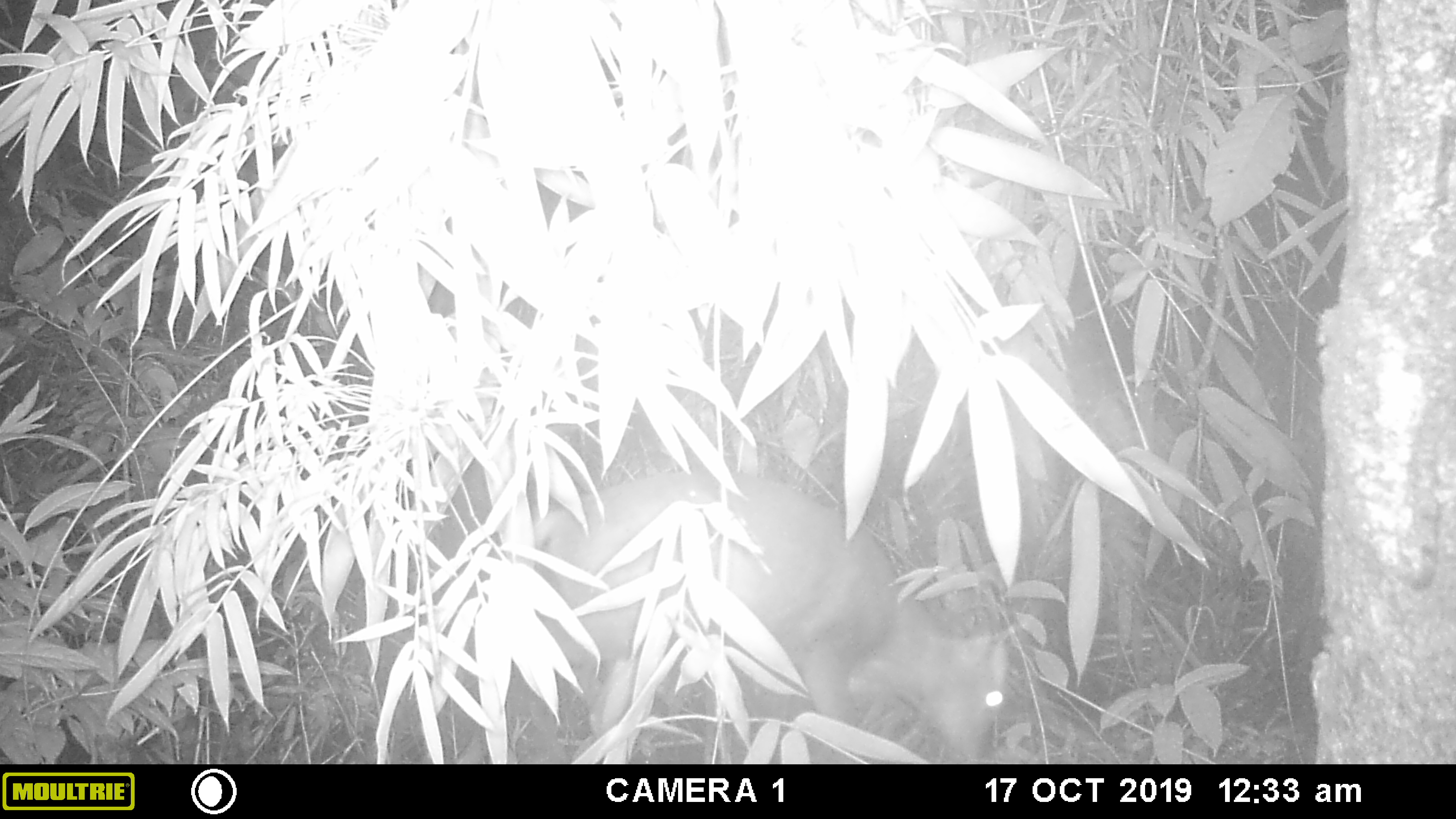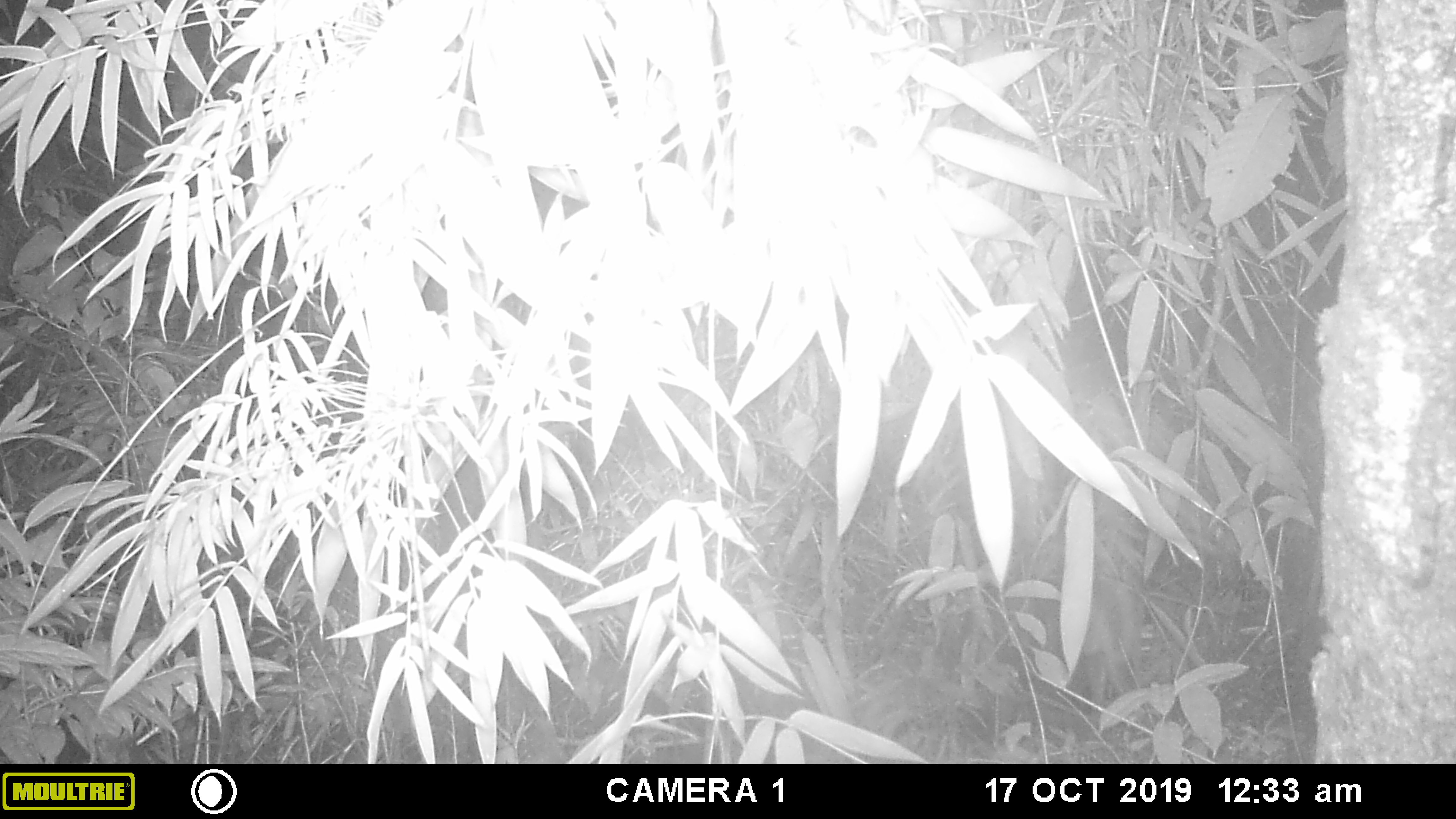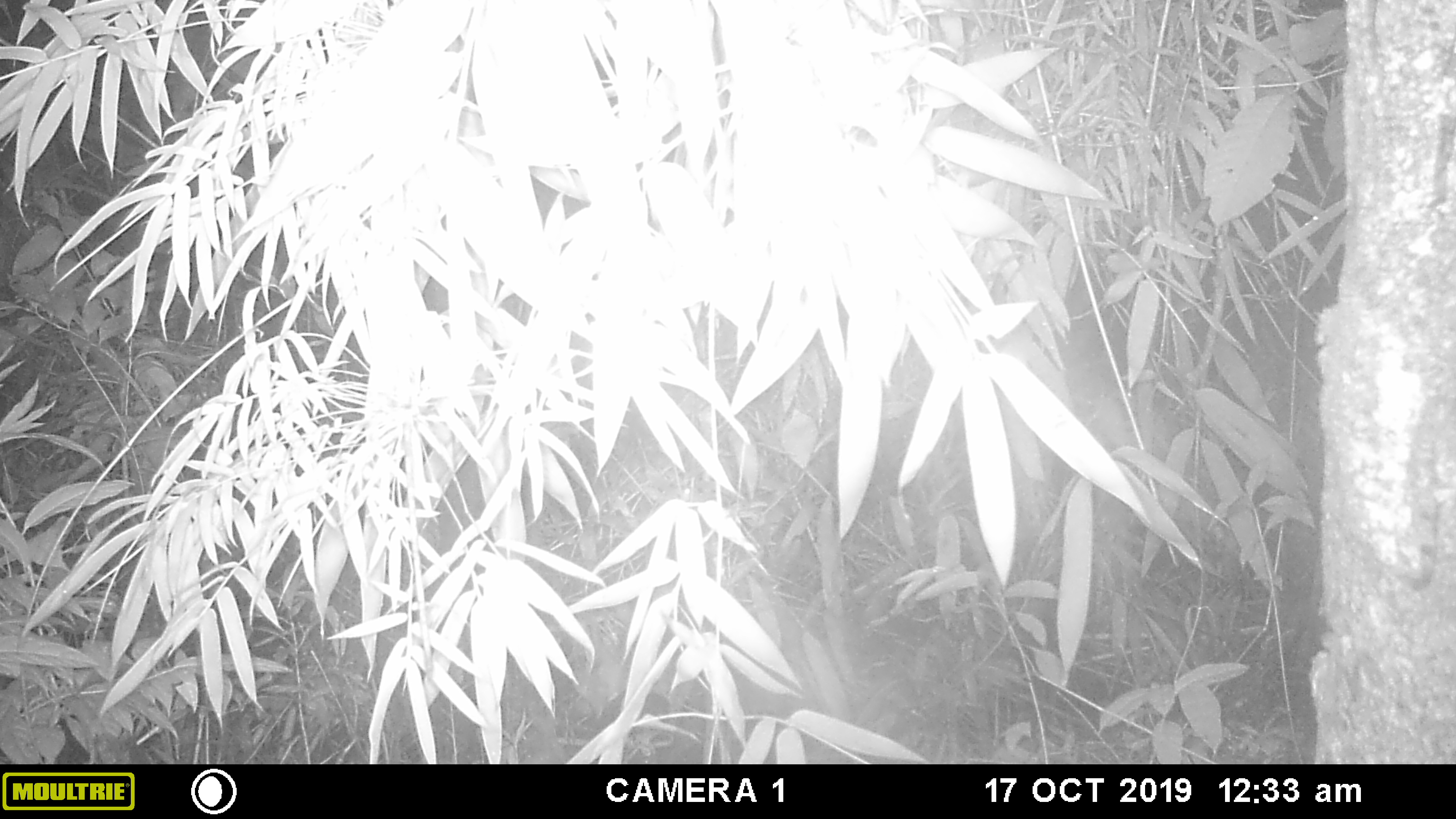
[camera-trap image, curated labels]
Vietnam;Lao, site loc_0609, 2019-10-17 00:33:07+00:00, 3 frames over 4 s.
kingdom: Animalia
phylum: Chordata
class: Mammalia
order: Artiodactyla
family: Cervidae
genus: Muntiacus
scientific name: Muntiacus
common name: muntjacs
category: unidentified muntjac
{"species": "unidentified muntjac (muntjacs) (Muntiacus)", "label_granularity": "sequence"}